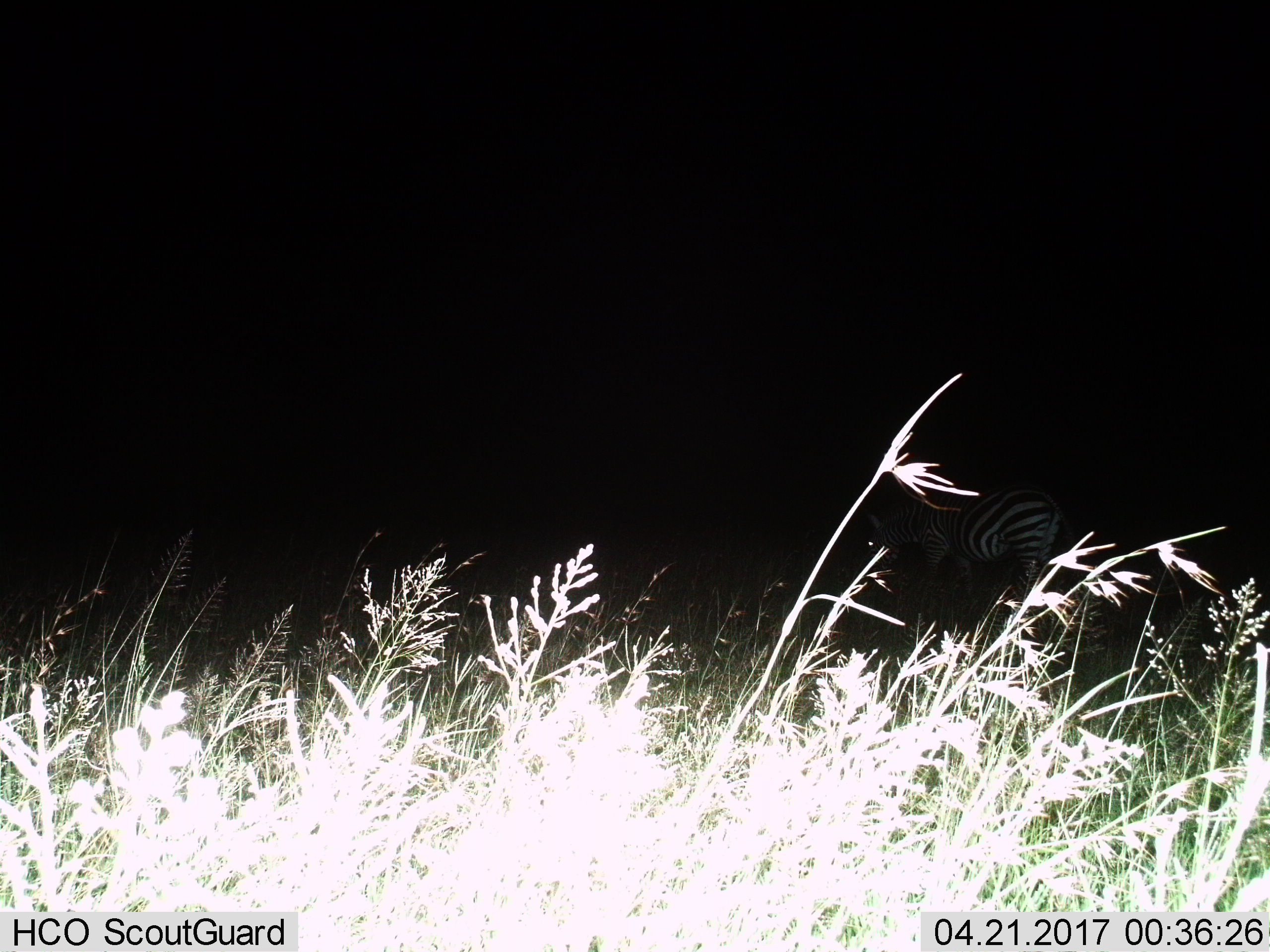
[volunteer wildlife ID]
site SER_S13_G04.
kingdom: Animalia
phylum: Chordata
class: Mammalia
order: Perissodactyla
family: Equidae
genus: Equus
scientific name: Equus quagga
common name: plains zebra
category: zebraplains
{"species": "zebraplains (plains zebra) (Equus quagga)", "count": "1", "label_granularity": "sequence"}